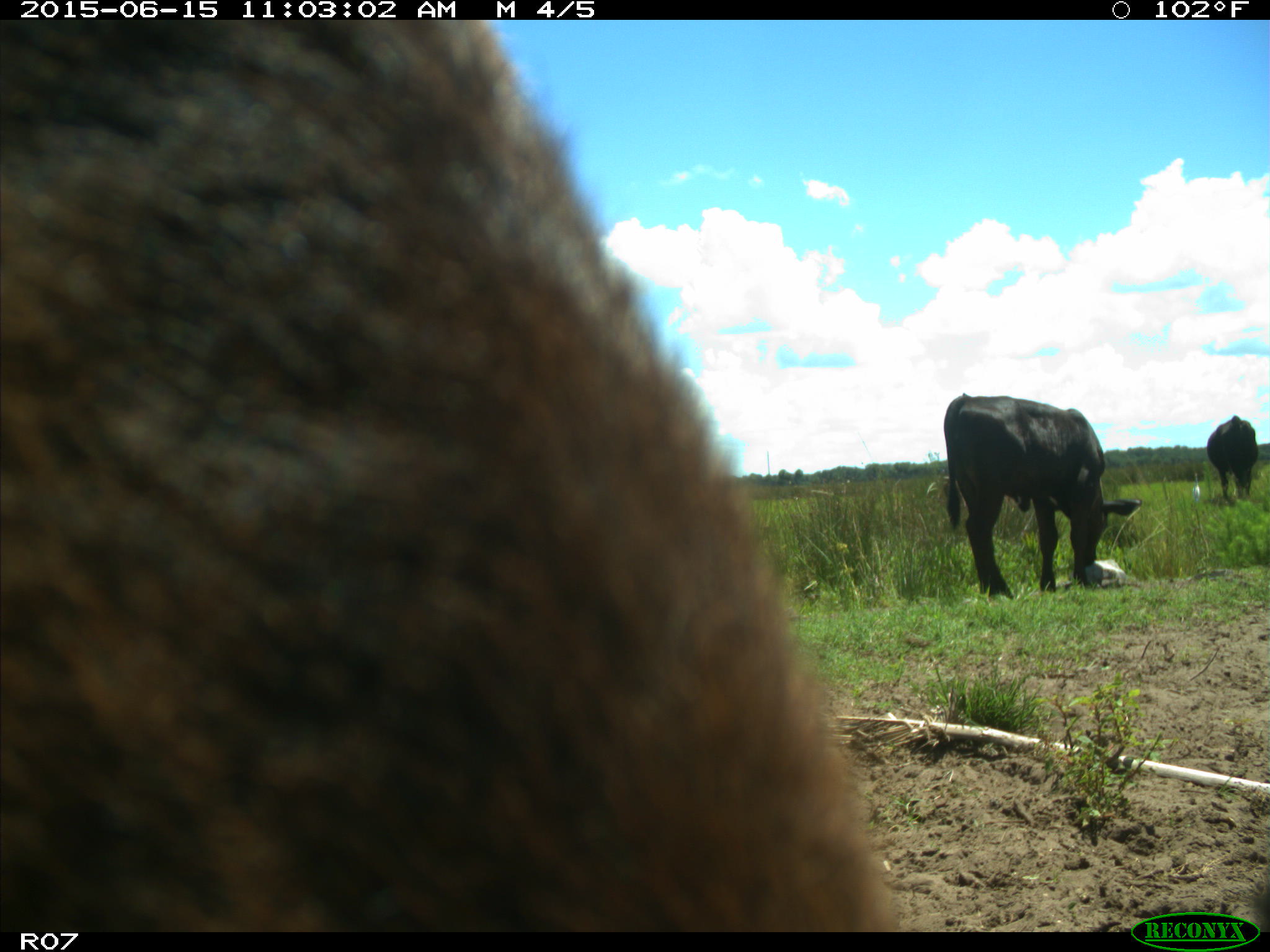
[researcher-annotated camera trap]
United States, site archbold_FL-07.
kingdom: Animalia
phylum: Chordata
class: Mammalia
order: Artiodactyla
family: Bovidae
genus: Bos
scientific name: Bos taurus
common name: domestic cow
Bos taurus (domestic cow).